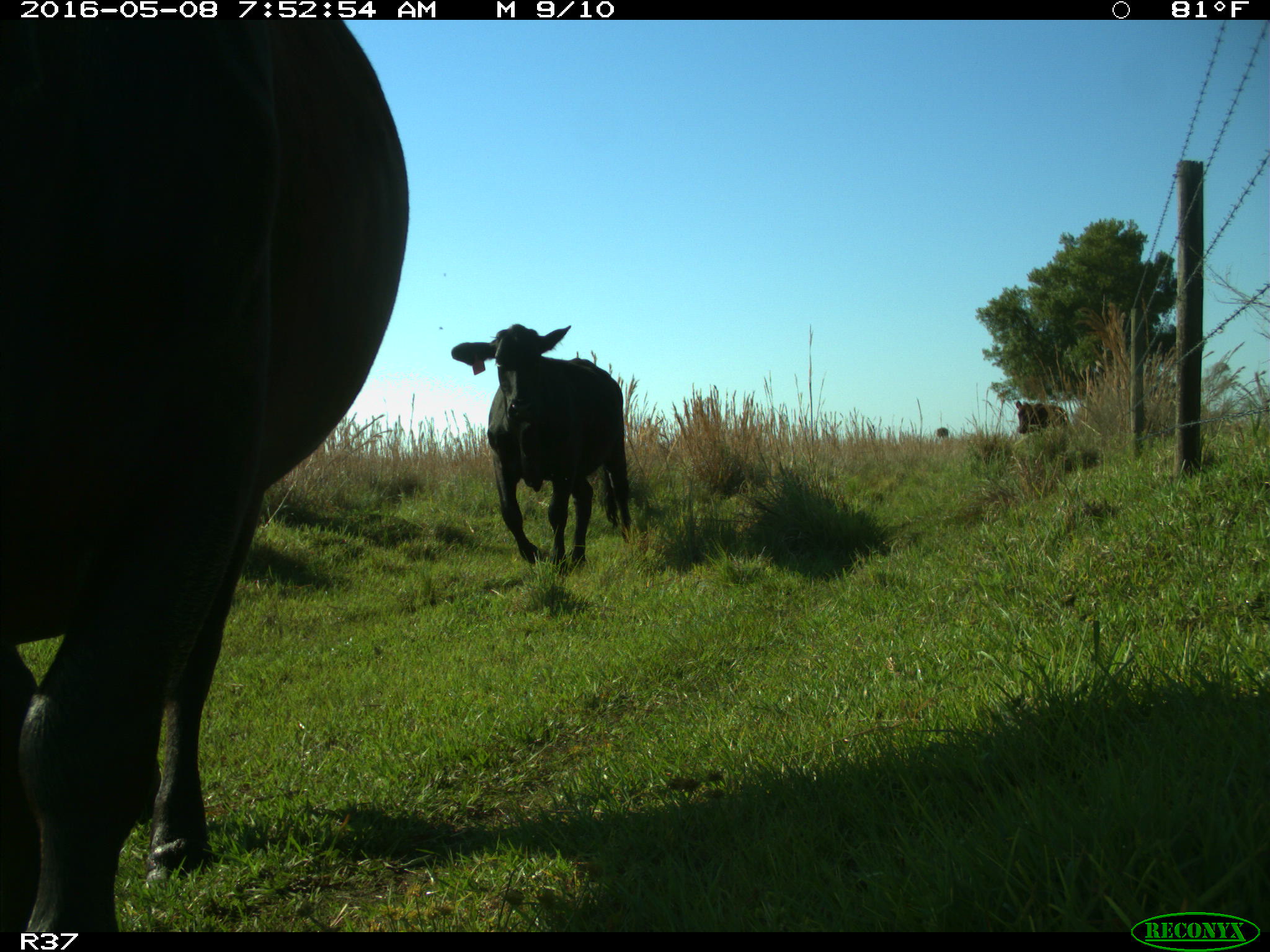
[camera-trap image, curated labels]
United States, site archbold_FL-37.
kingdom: Animalia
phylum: Chordata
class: Mammalia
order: Artiodactyla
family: Bovidae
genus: Bos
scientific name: Bos taurus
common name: domestic cow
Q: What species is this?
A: Bos taurus (domestic cow).